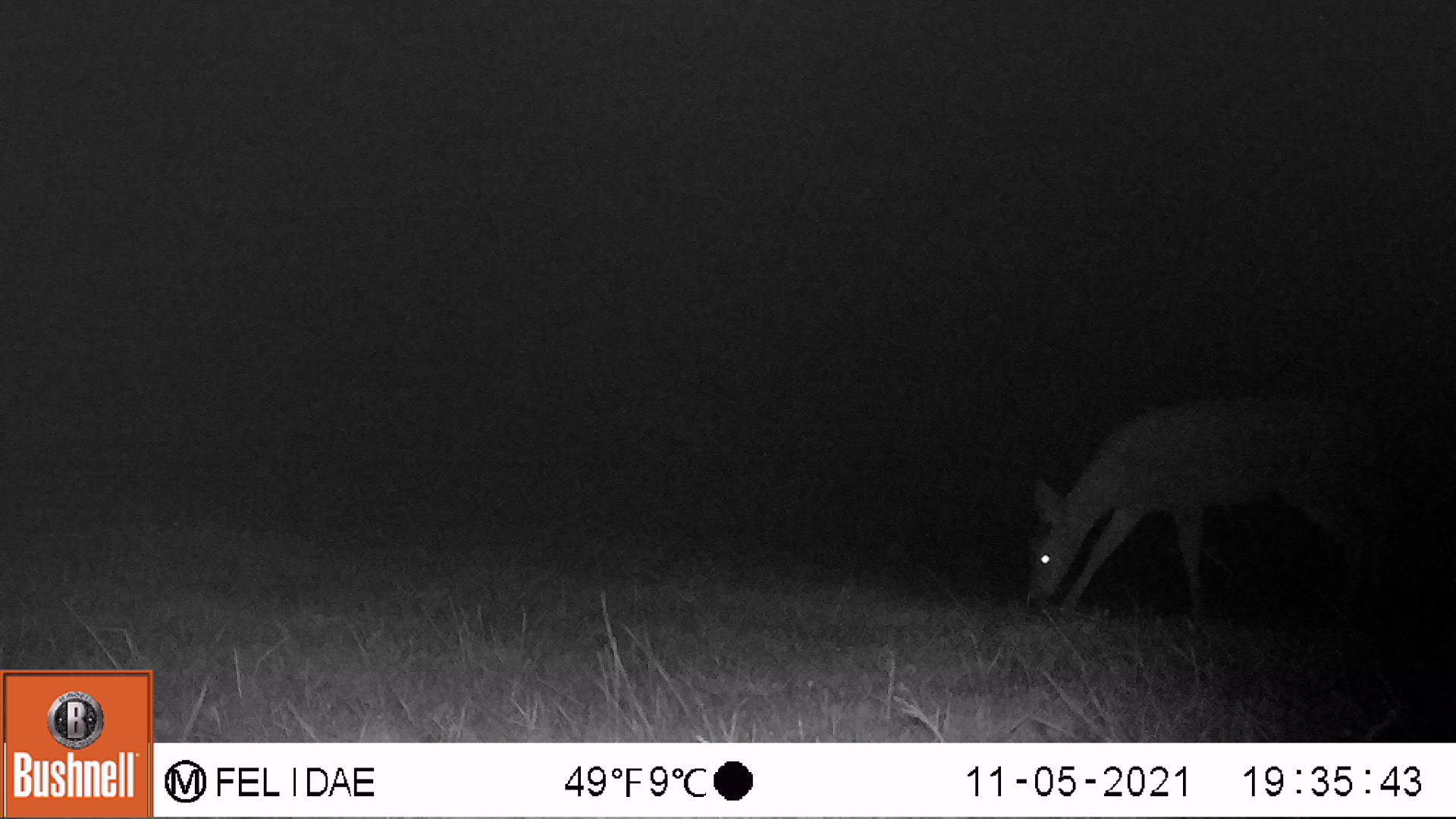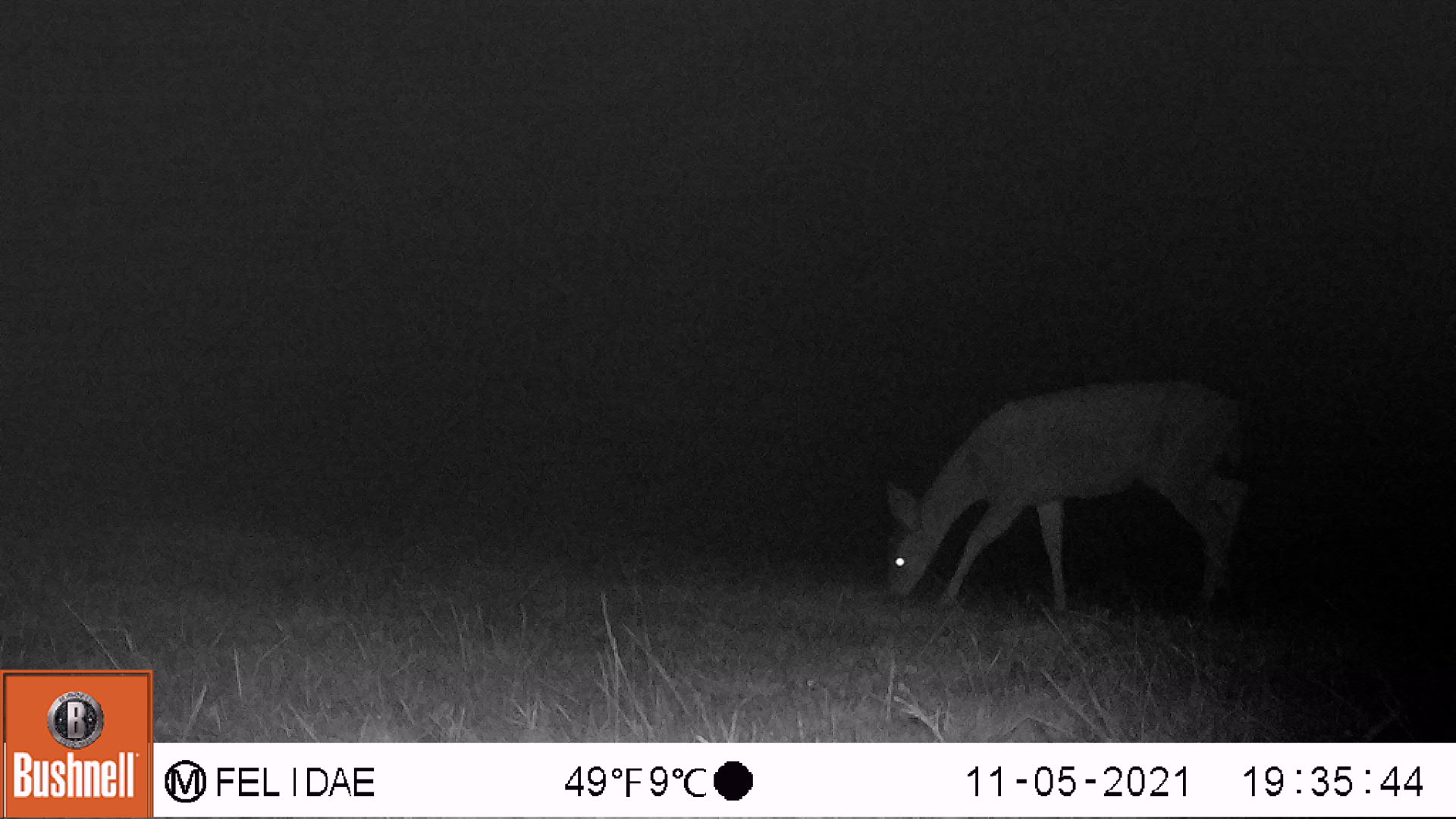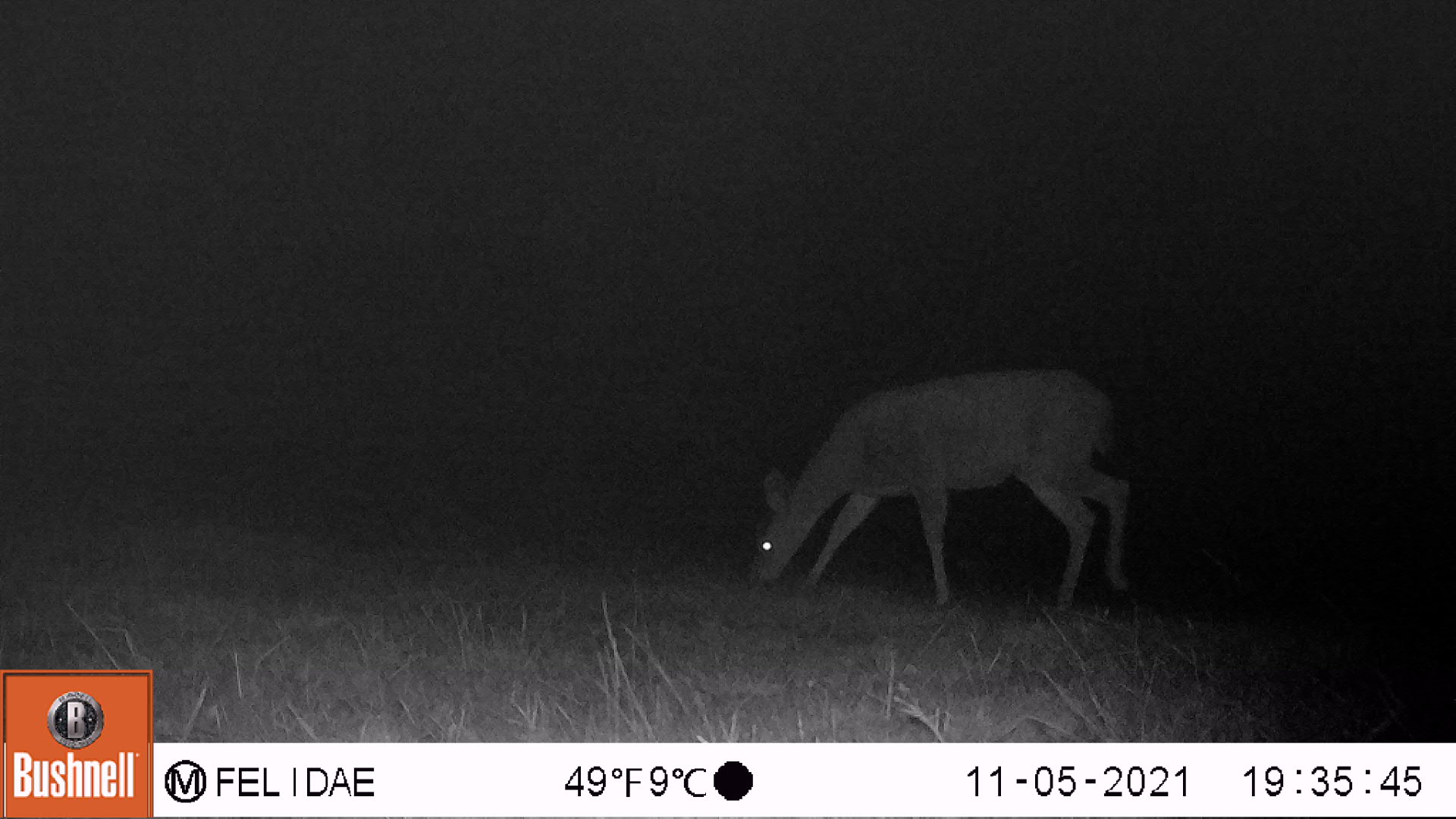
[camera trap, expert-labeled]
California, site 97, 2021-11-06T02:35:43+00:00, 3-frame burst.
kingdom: Animalia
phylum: Chordata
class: Mammalia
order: Artiodactyla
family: Cervidae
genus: Odocoileus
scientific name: Odocoileus hemionus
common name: mule deer